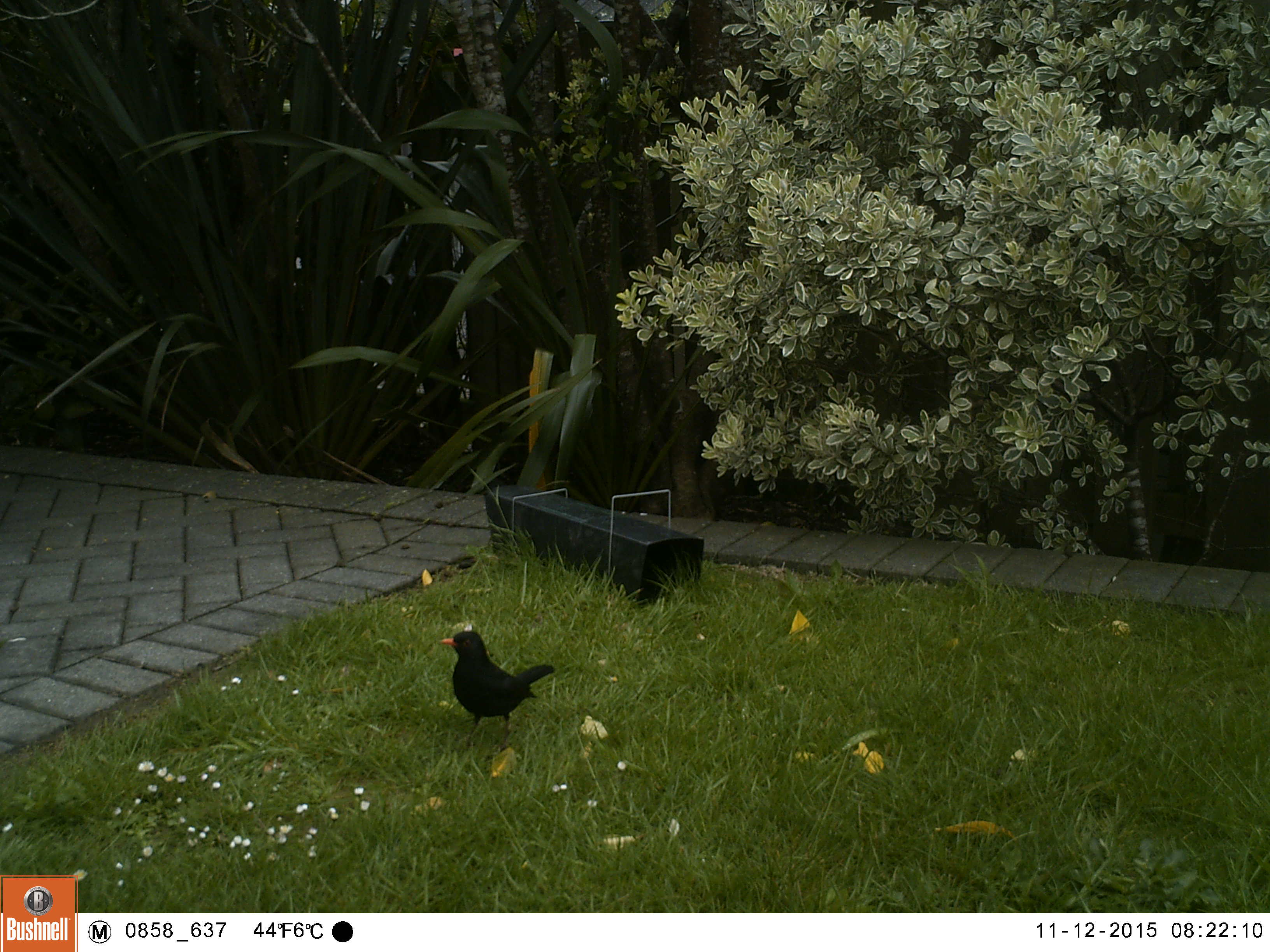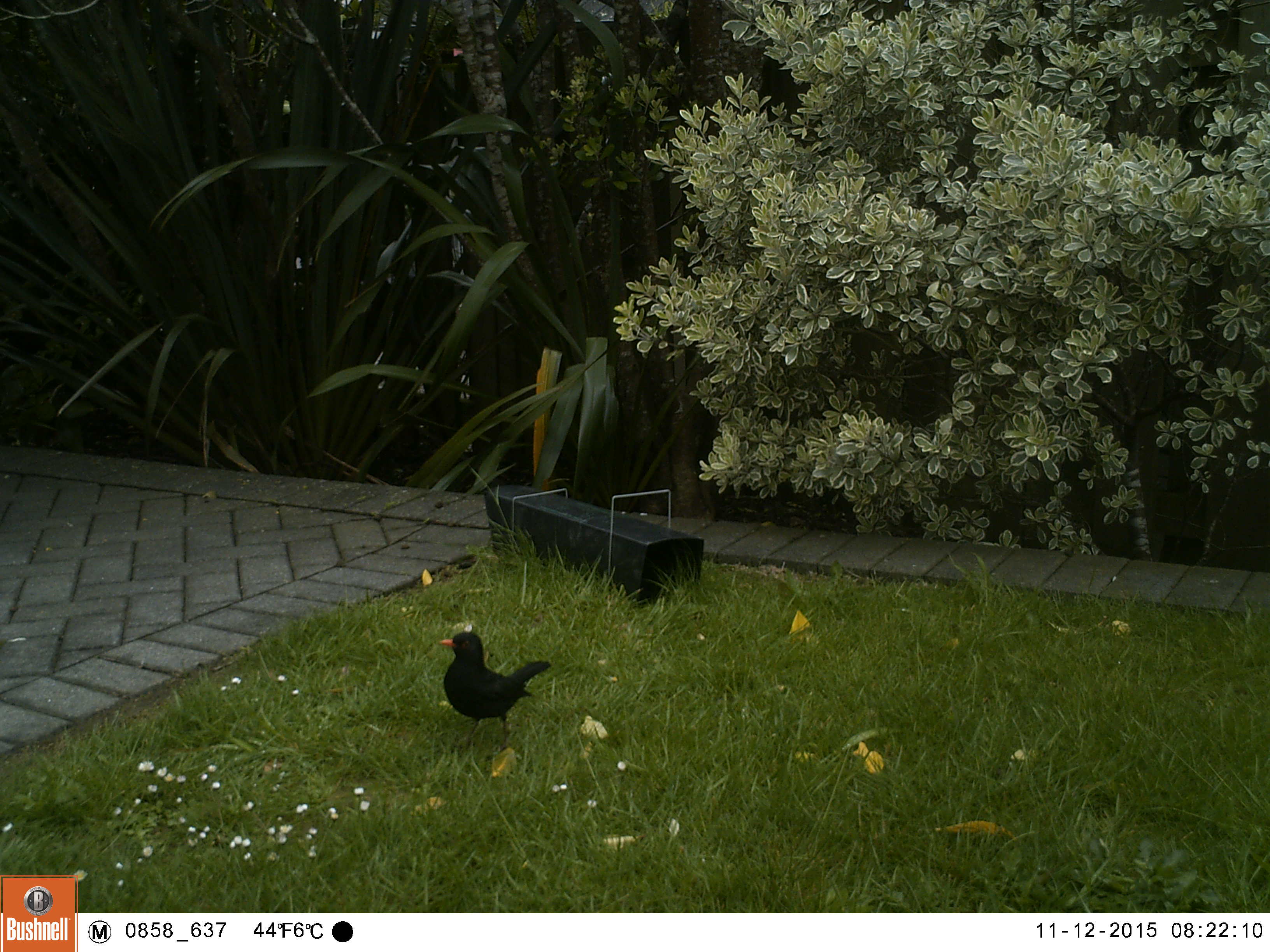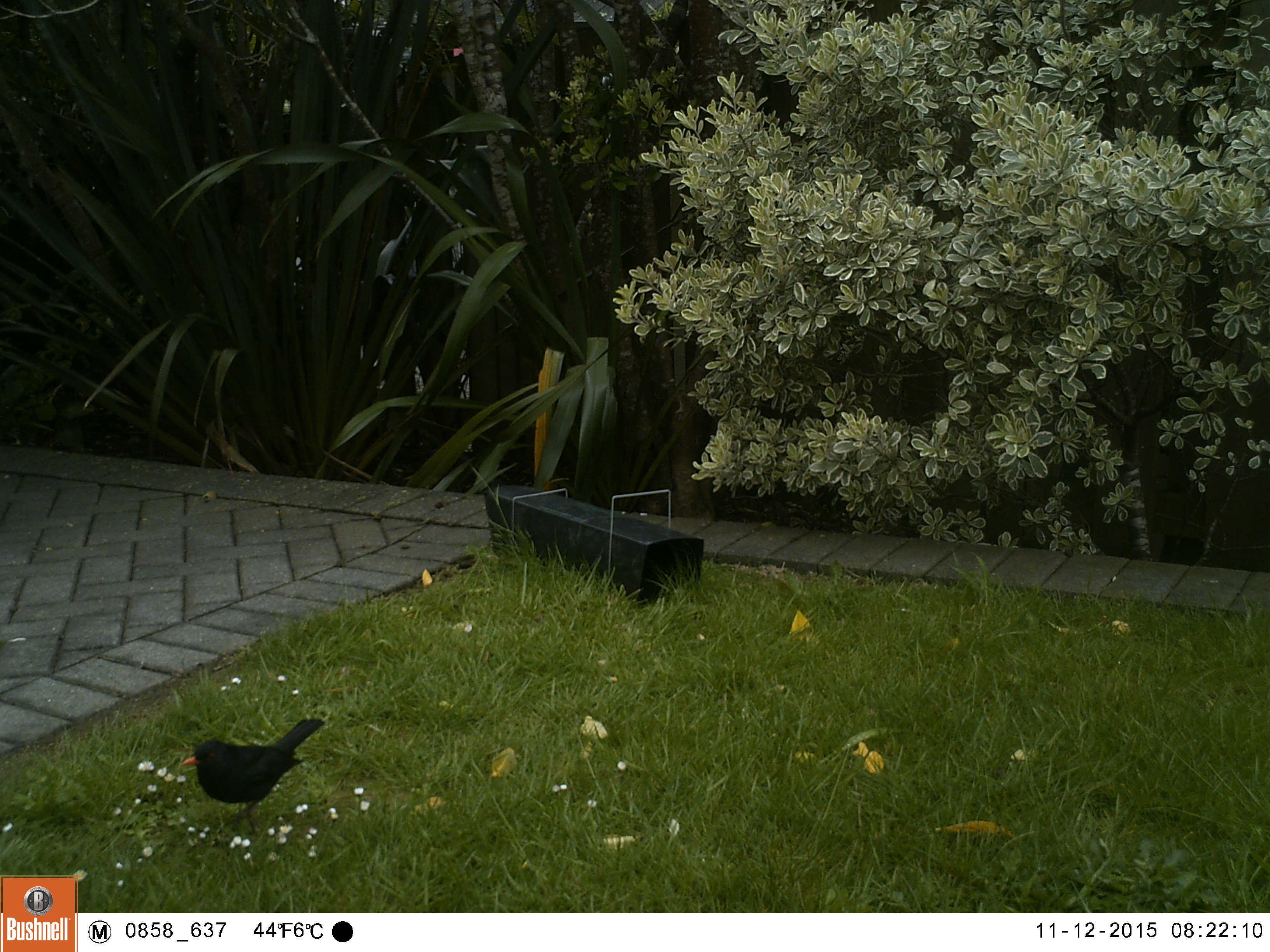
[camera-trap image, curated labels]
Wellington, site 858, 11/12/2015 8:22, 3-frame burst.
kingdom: Animalia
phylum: Chordata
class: Aves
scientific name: Aves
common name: bird